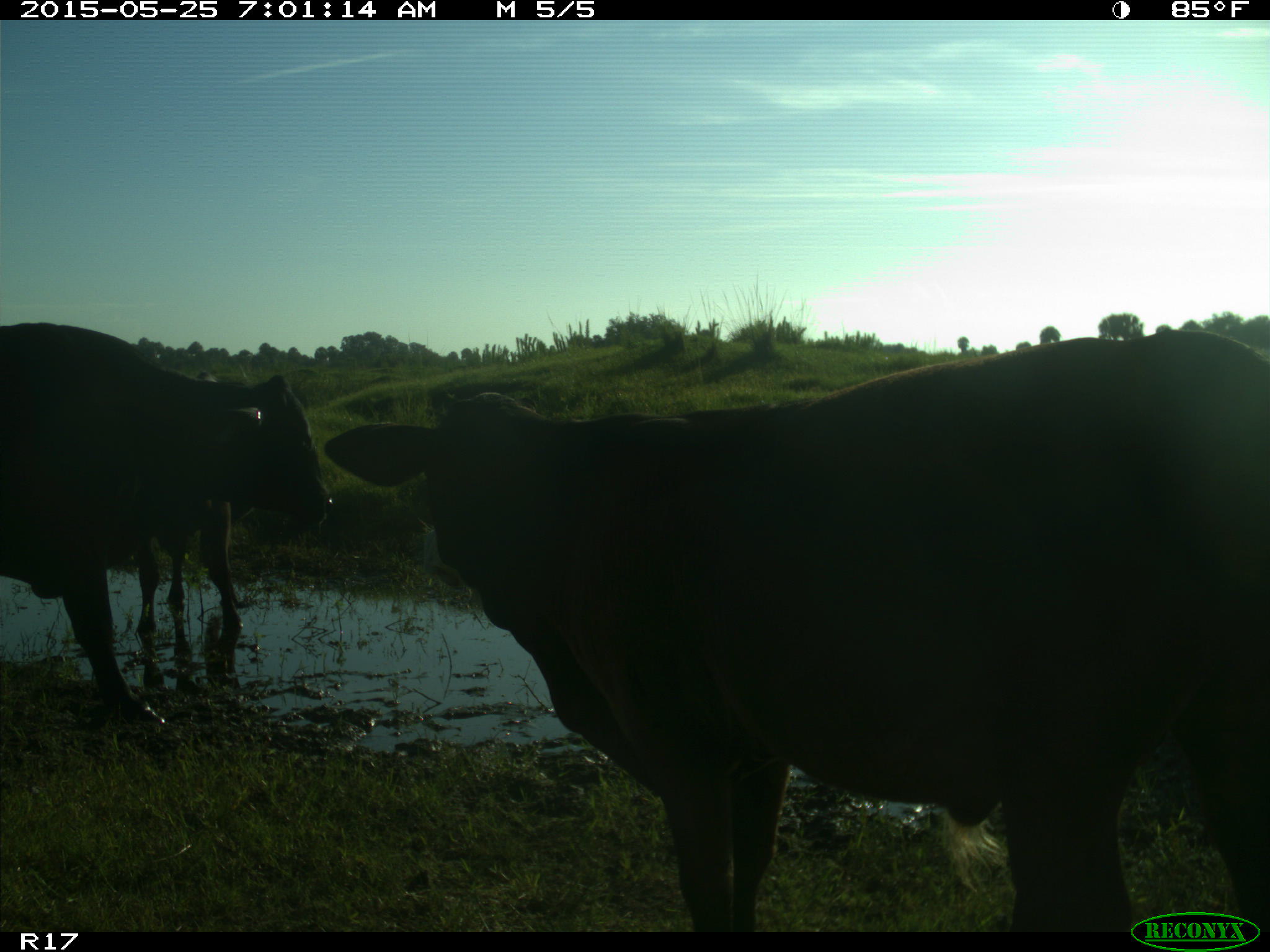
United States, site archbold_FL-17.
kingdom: Animalia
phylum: Chordata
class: Mammalia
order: Artiodactyla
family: Bovidae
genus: Bos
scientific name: Bos taurus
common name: domestic cow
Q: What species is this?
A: Bos taurus (domestic cow).